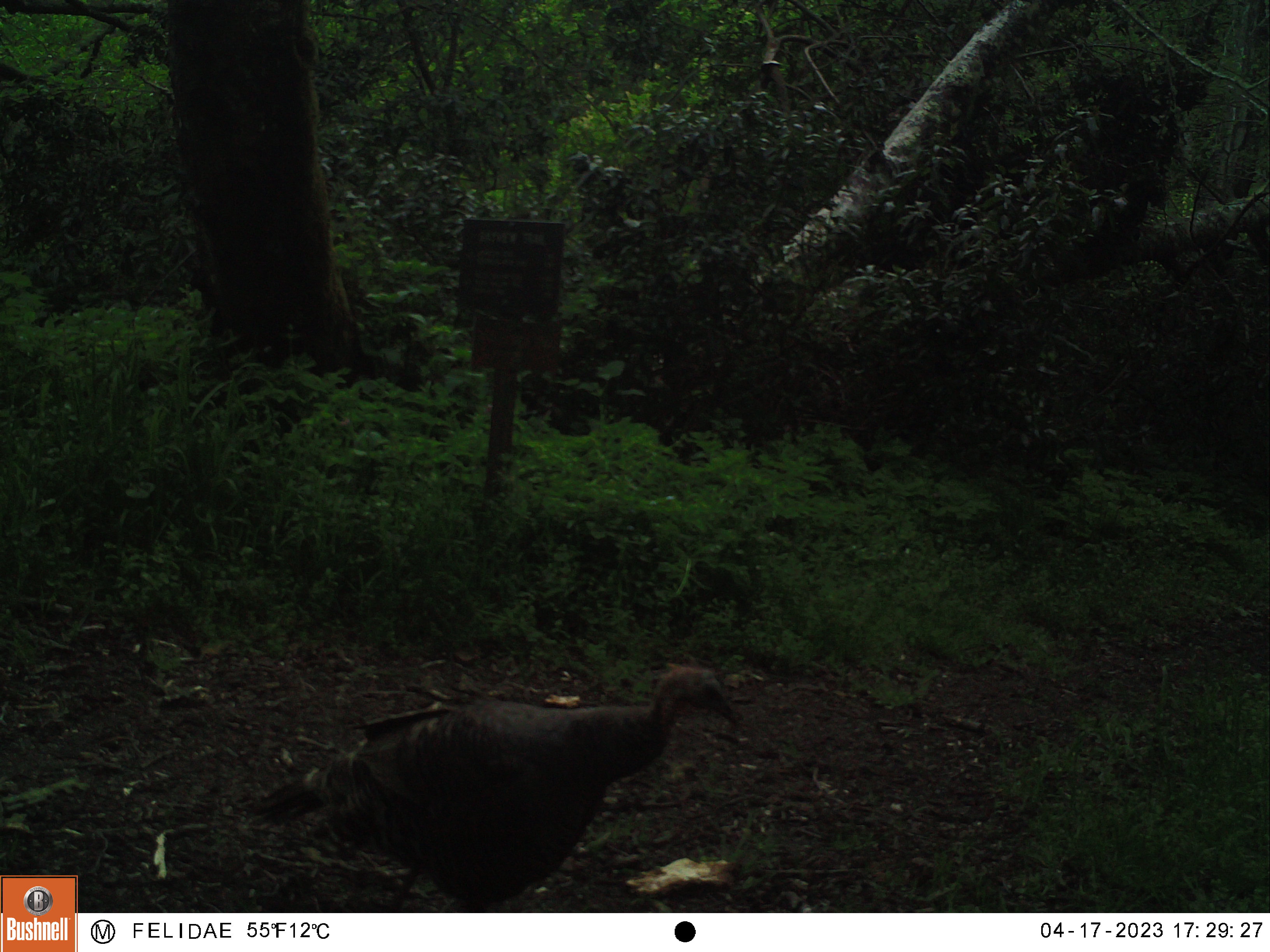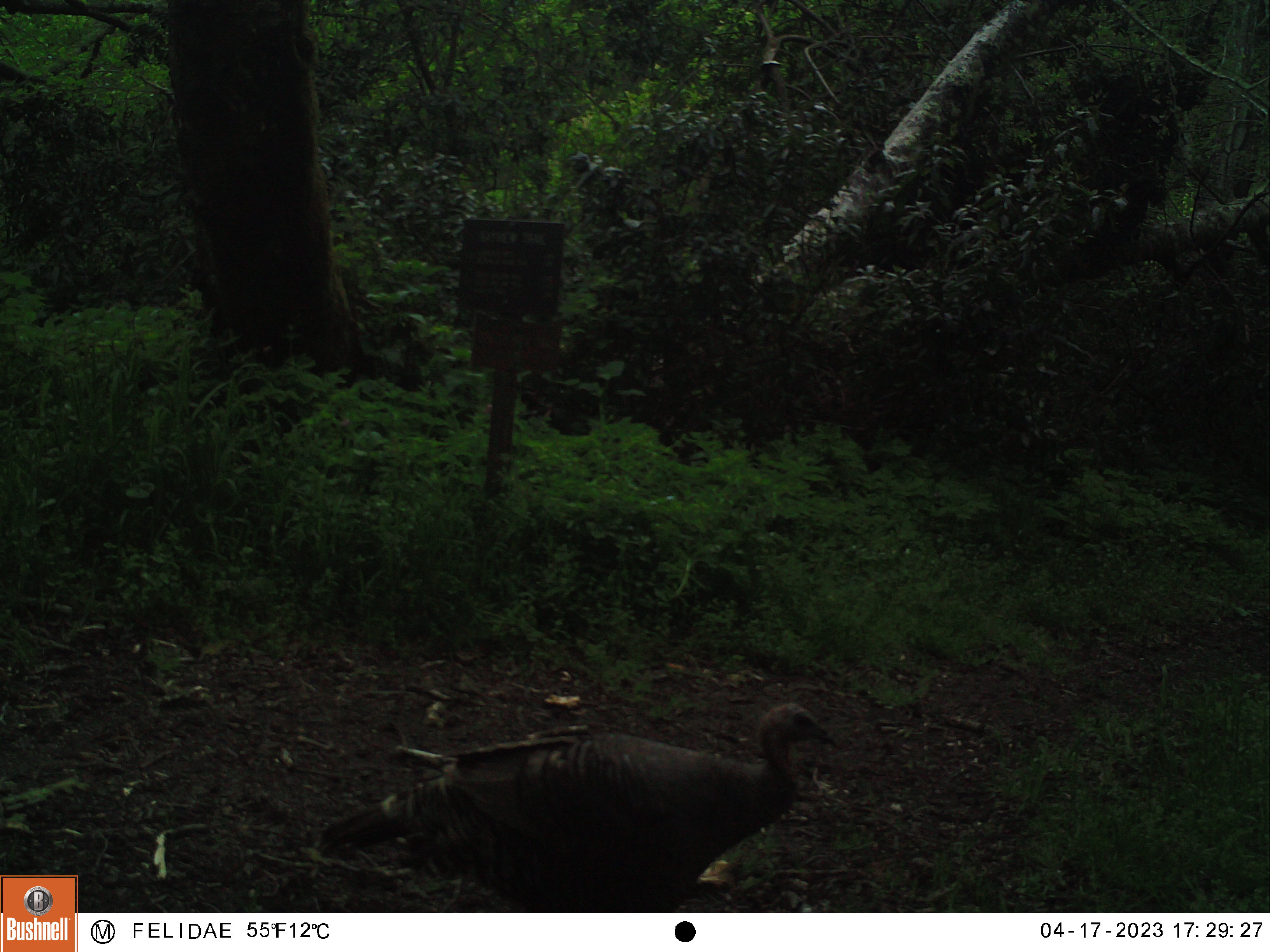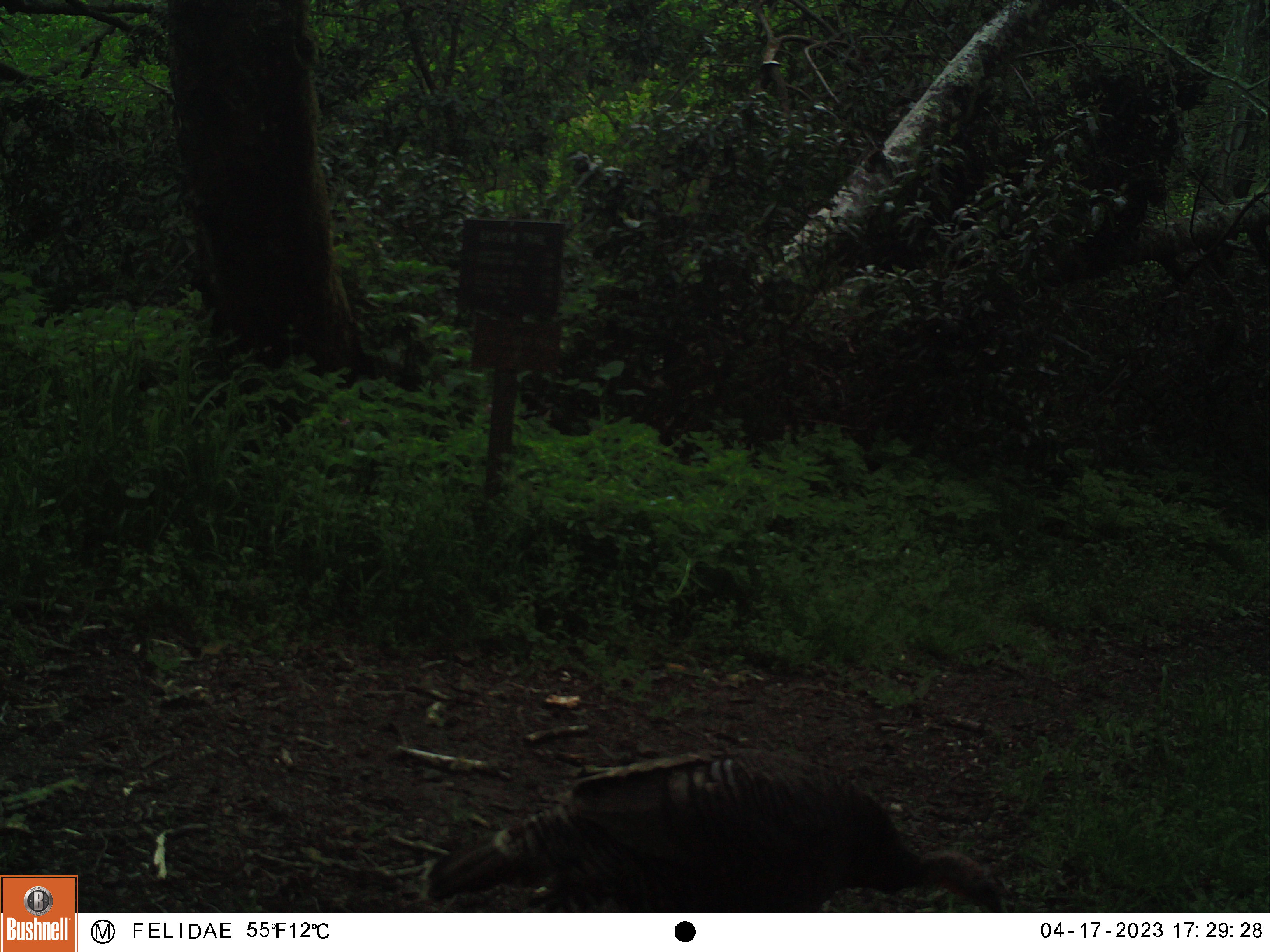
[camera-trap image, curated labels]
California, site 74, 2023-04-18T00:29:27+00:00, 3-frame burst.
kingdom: Animalia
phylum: Chordata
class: Aves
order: Galliformes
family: Phasianidae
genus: Meleagris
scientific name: Meleagris gallopavo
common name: turkey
Turkey (Meleagris gallopavo).